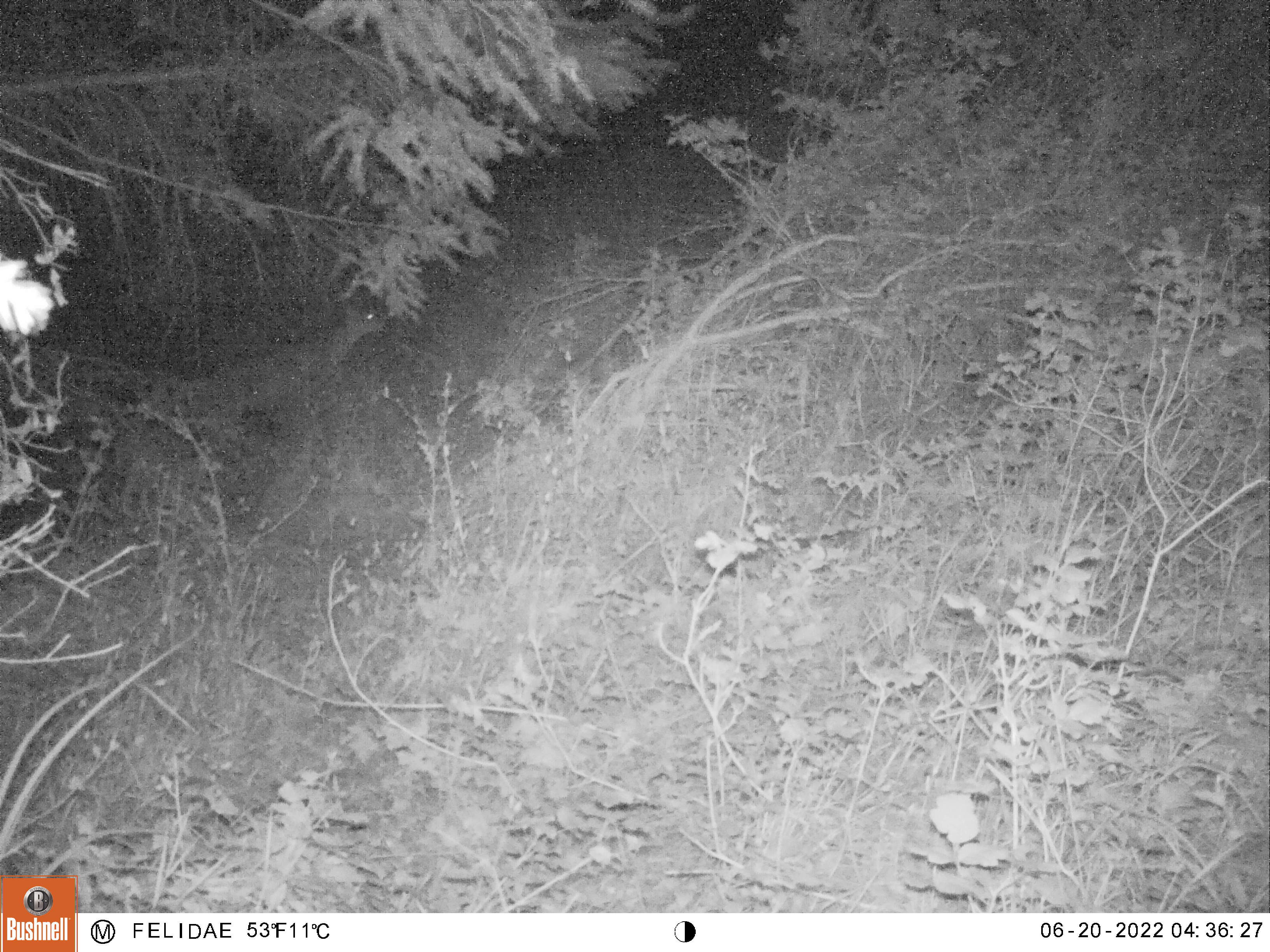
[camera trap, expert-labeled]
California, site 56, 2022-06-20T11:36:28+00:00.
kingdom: Animalia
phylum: Chordata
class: Mammalia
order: Artiodactyla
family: Cervidae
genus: Odocoileus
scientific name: Odocoileus hemionus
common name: mule deer